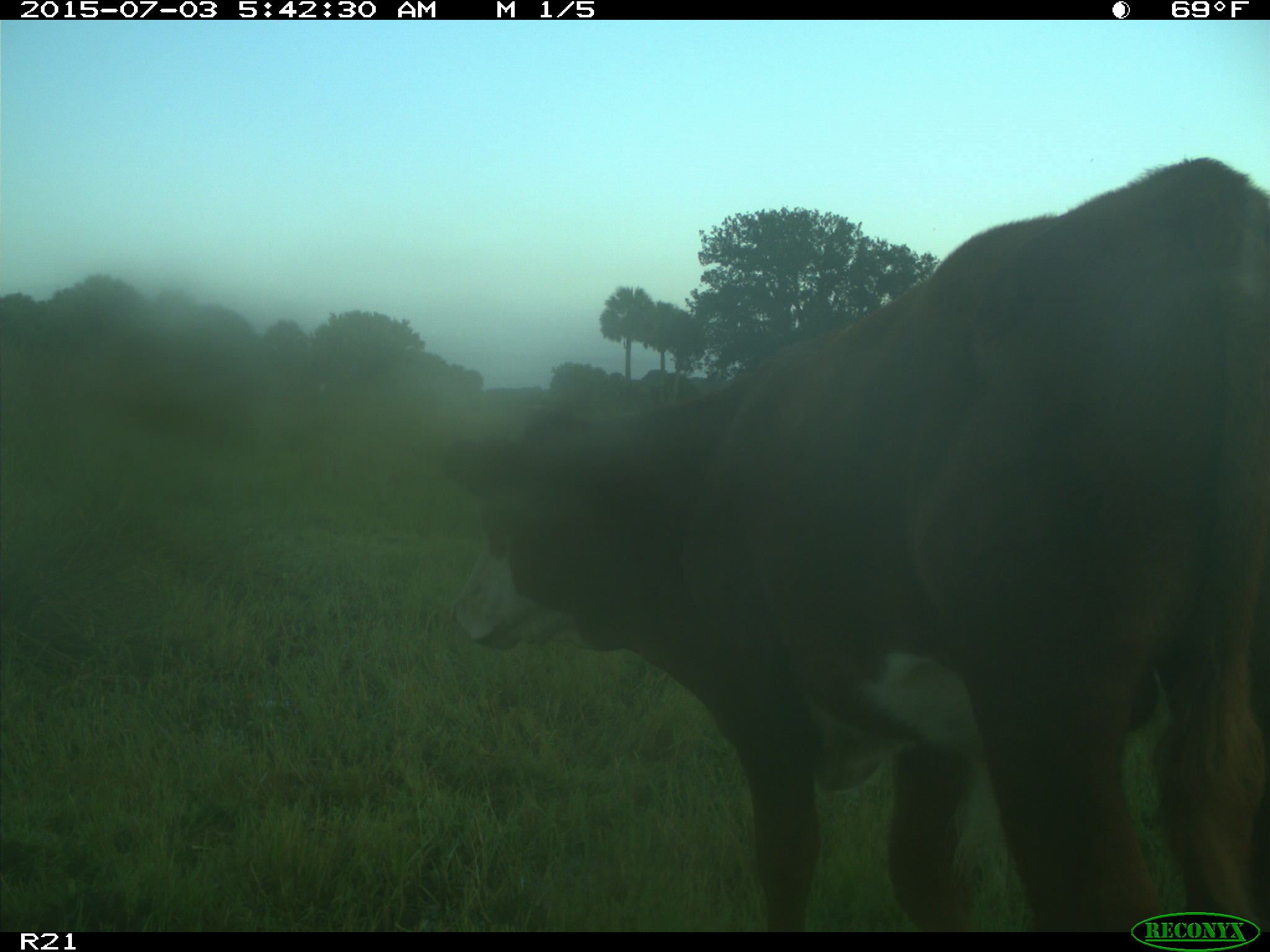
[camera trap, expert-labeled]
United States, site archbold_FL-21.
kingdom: Animalia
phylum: Chordata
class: Mammalia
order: Artiodactyla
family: Bovidae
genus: Bos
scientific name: Bos taurus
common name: domestic cow